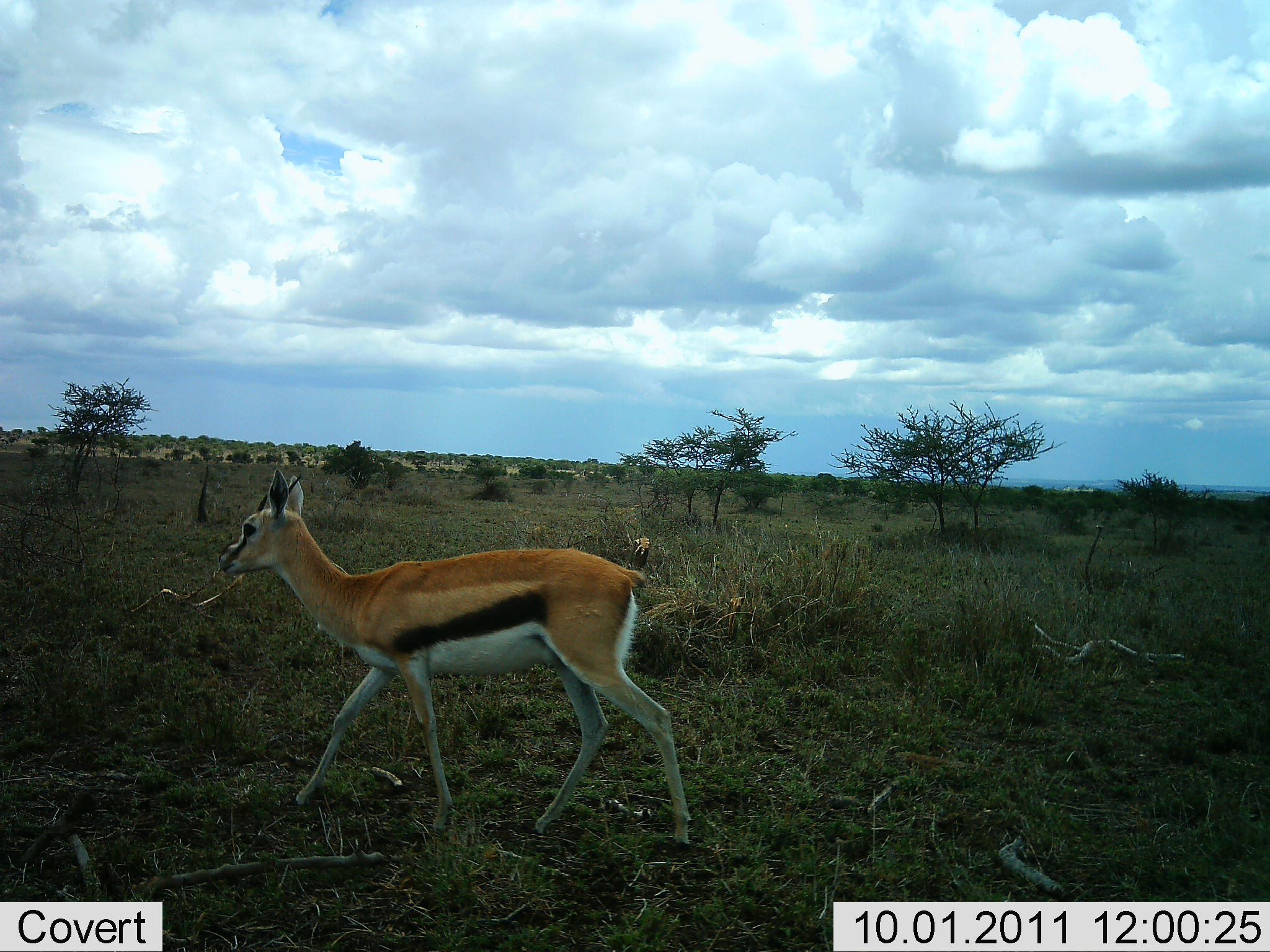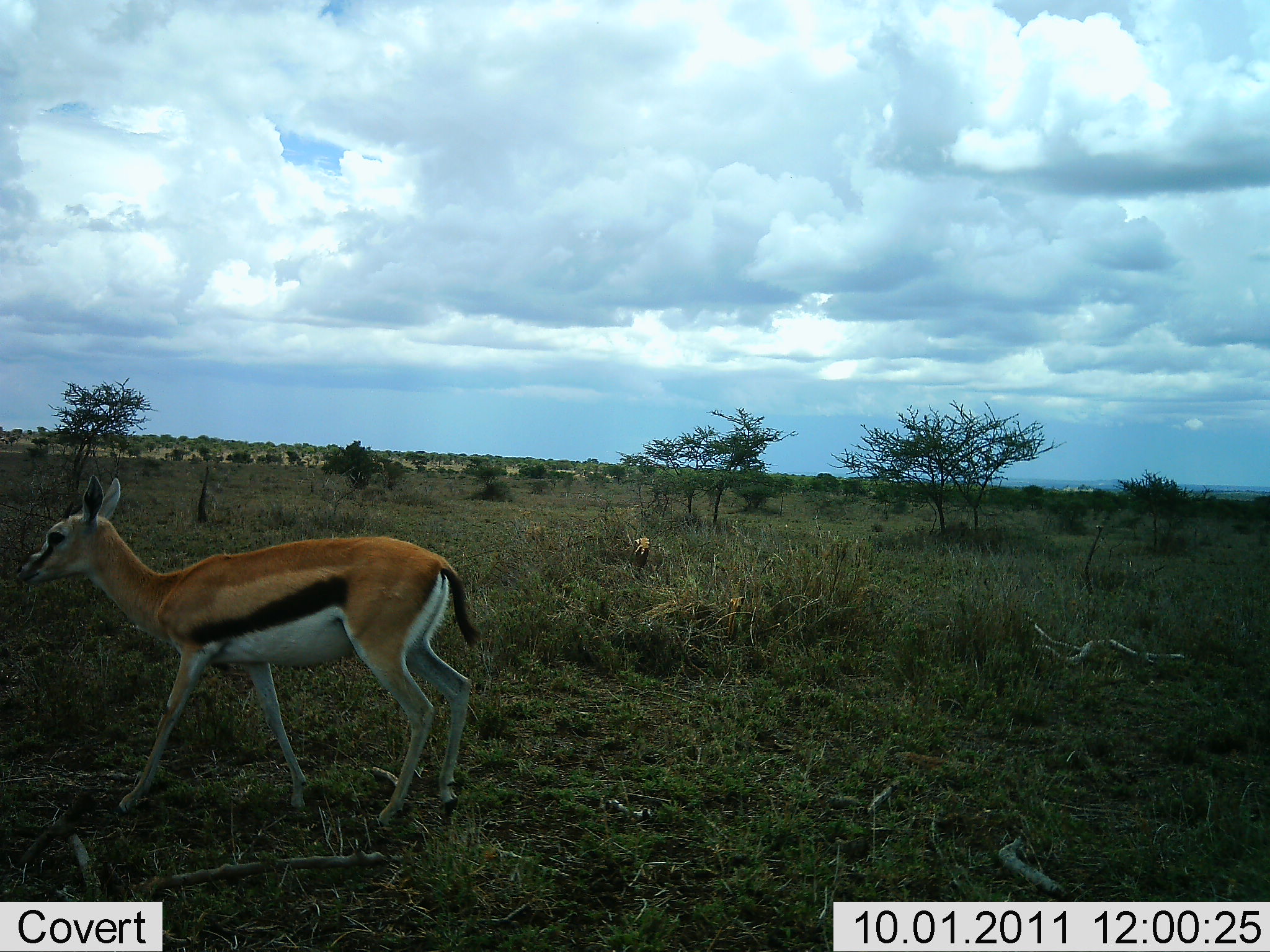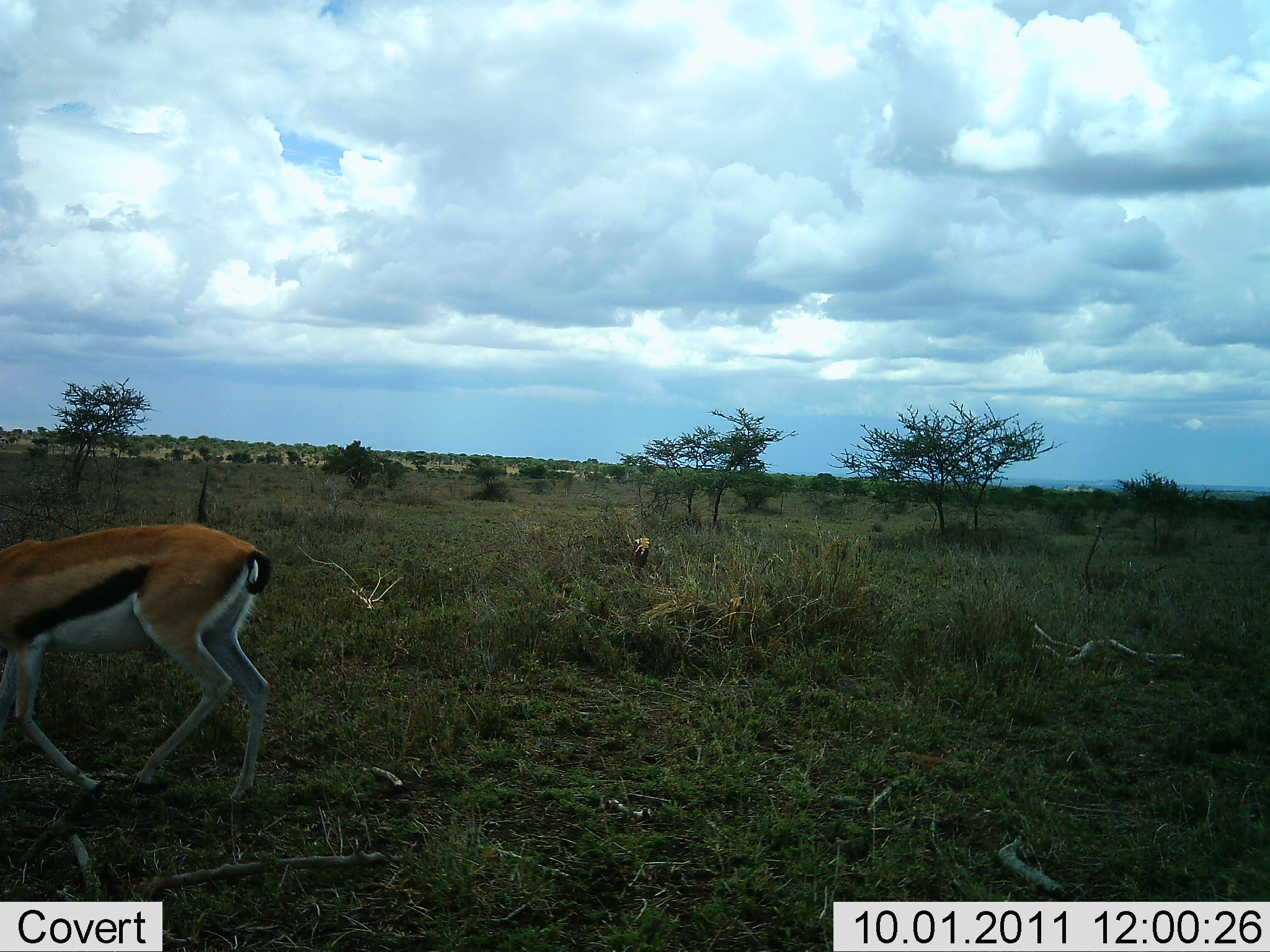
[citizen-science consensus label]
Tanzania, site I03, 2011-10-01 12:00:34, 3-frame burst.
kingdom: Animalia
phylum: Chordata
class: Mammalia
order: Artiodactyla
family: Bovidae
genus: Eudorcas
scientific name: Eudorcas thomsonii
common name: thomson's gazelle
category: gazellethomsons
Gazellethomsons (thomson's gazelle) (Eudorcas thomsonii), count 1. Behavior (volunteer vote fractions): standing 14%, resting 0%, moving 86%, interacting 0%. Young present (vote fraction): 0%. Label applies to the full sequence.